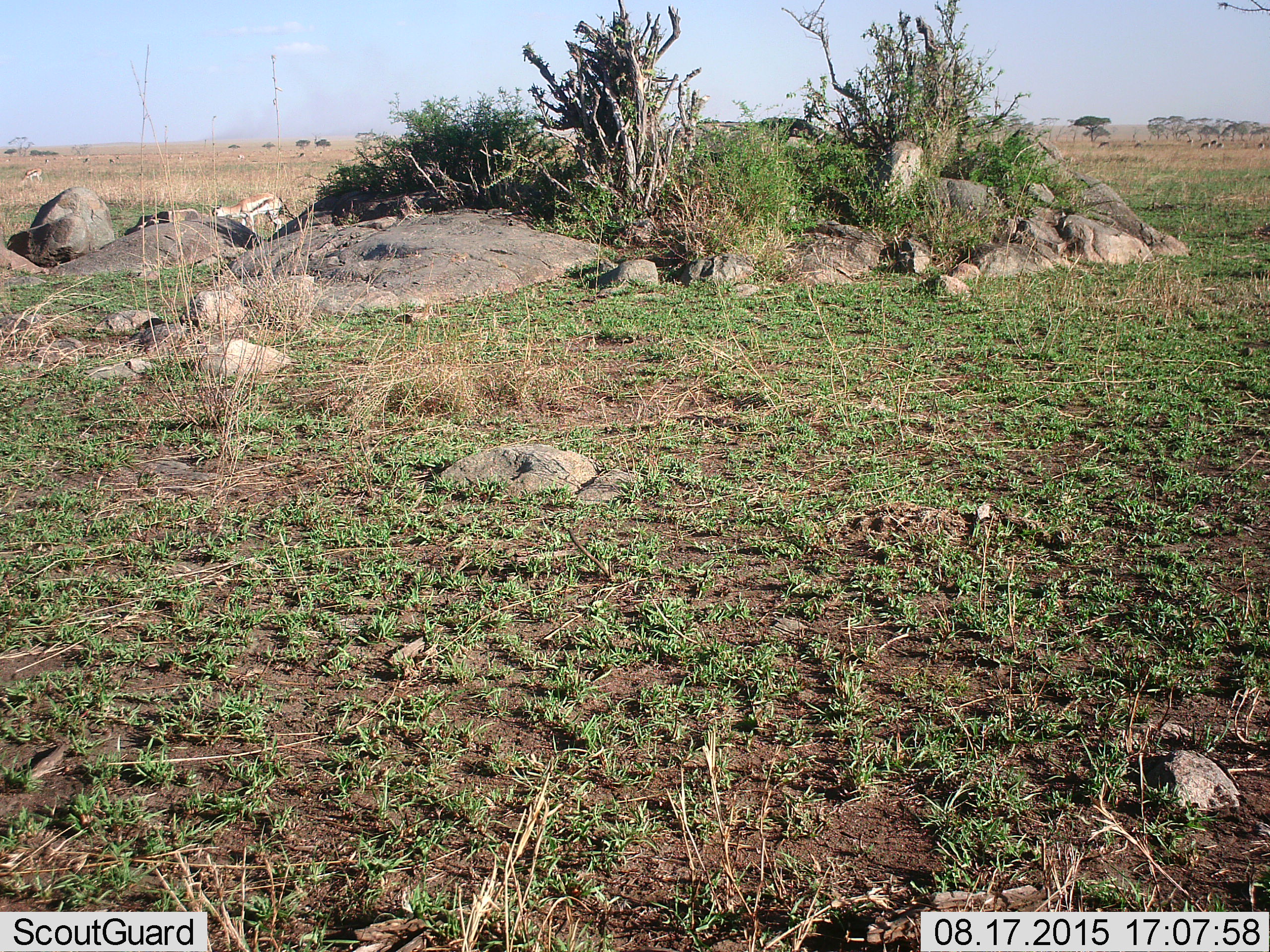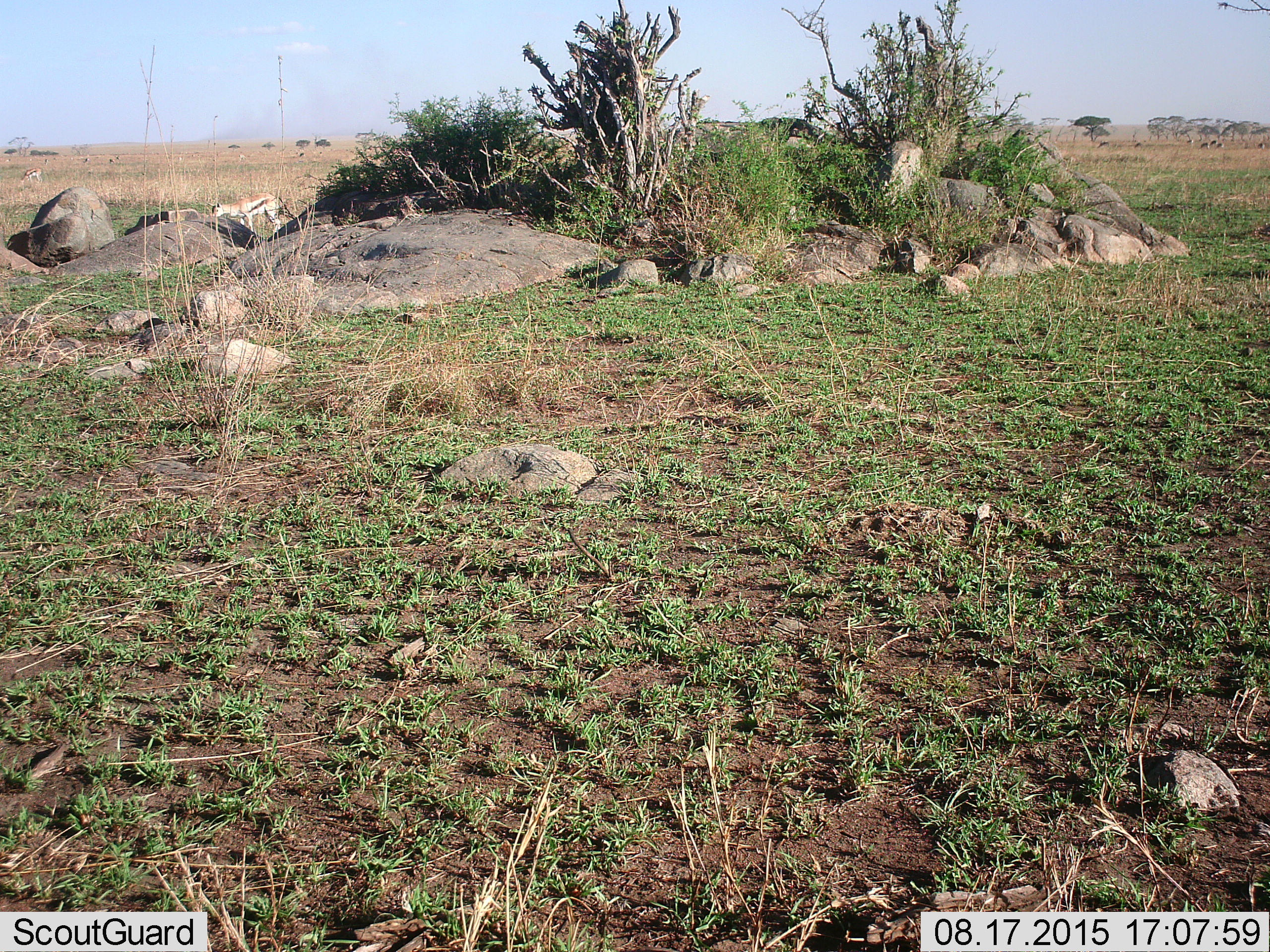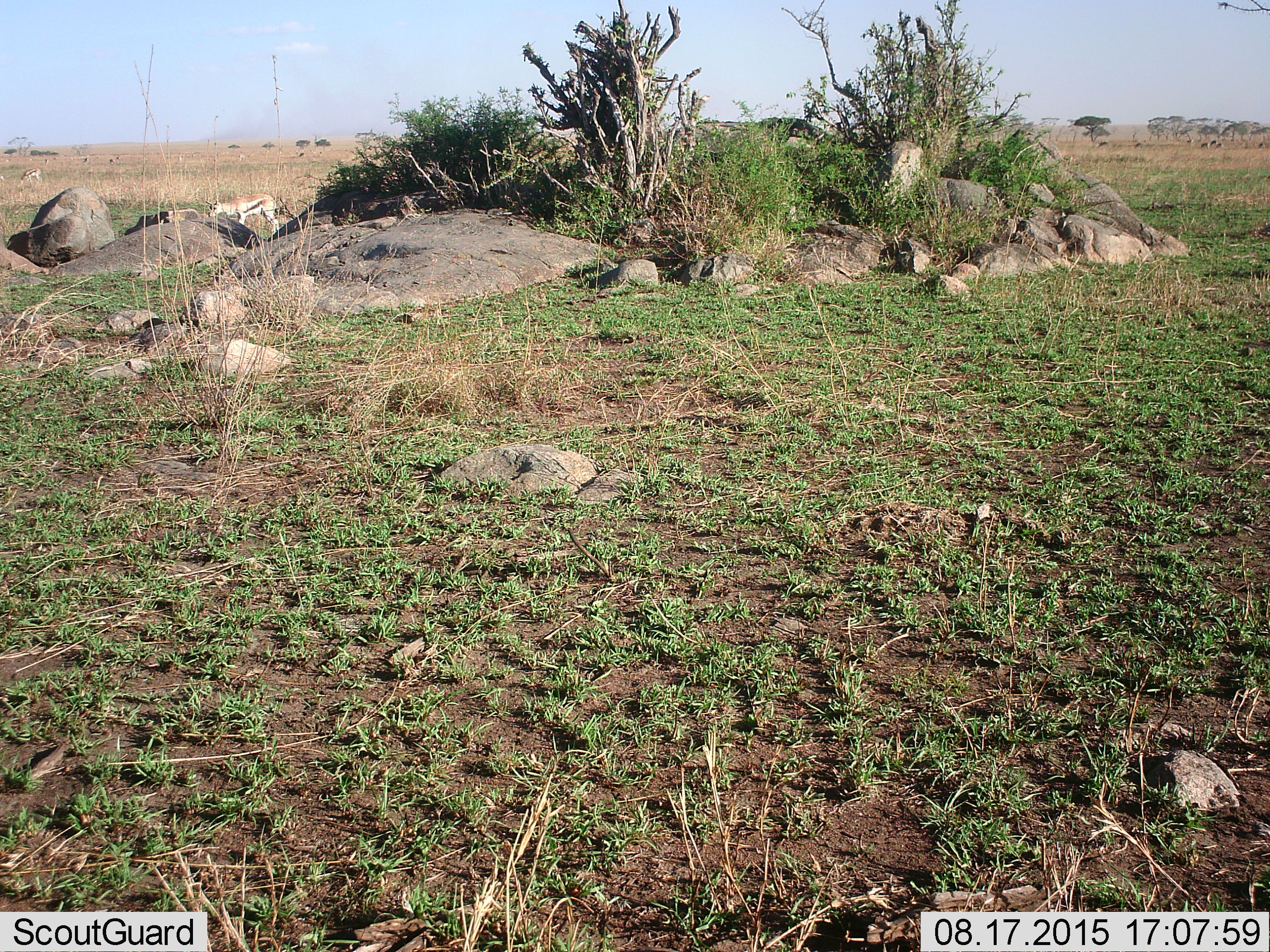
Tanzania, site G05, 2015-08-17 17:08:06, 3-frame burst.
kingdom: Animalia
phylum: Chordata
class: Mammalia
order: Artiodactyla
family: Bovidae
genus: Eudorcas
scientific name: Eudorcas thomsonii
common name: thomson's gazelle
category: gazellethomsons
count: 11-50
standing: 36%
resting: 0%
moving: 43%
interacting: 0%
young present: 7%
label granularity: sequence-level